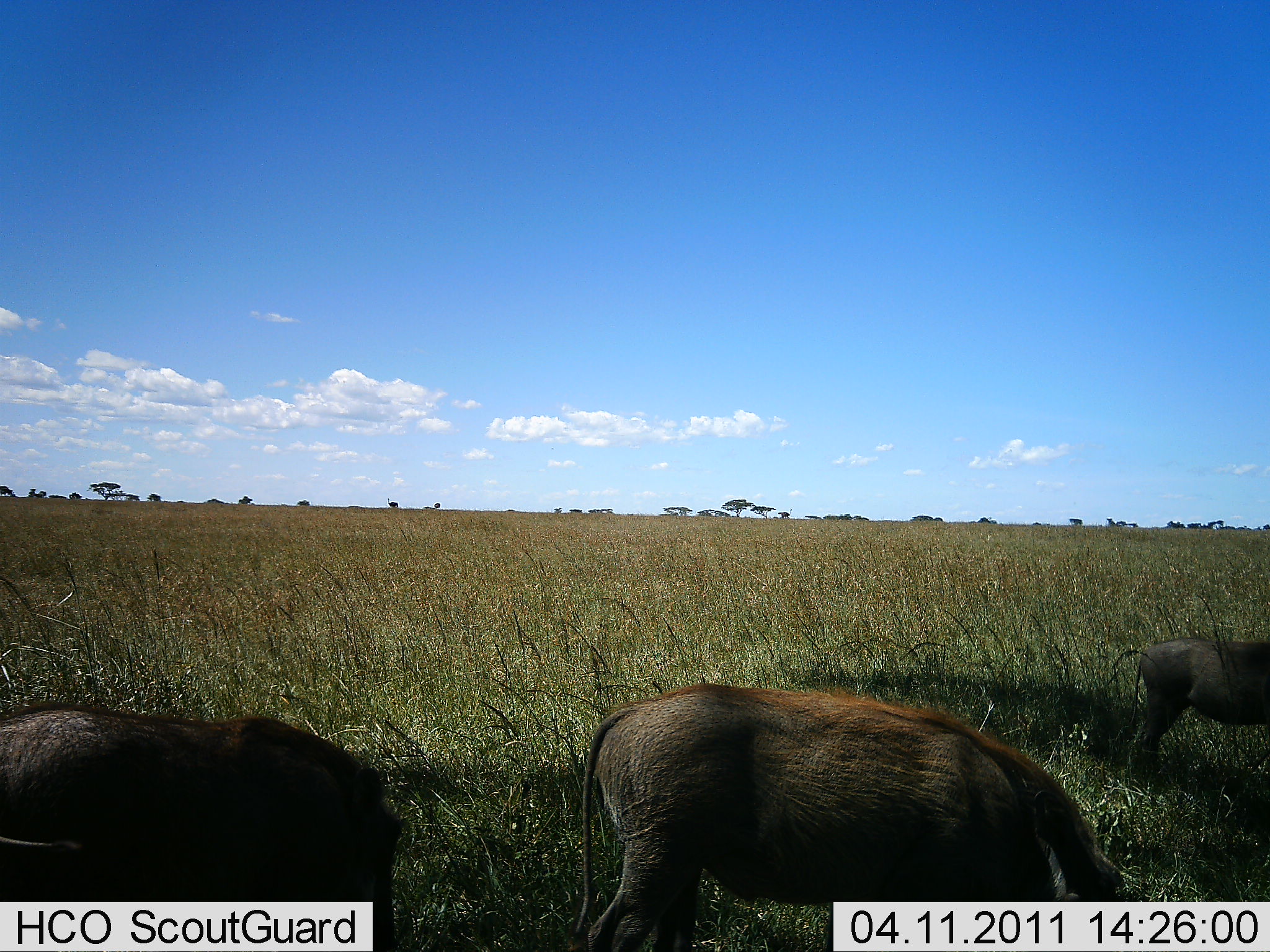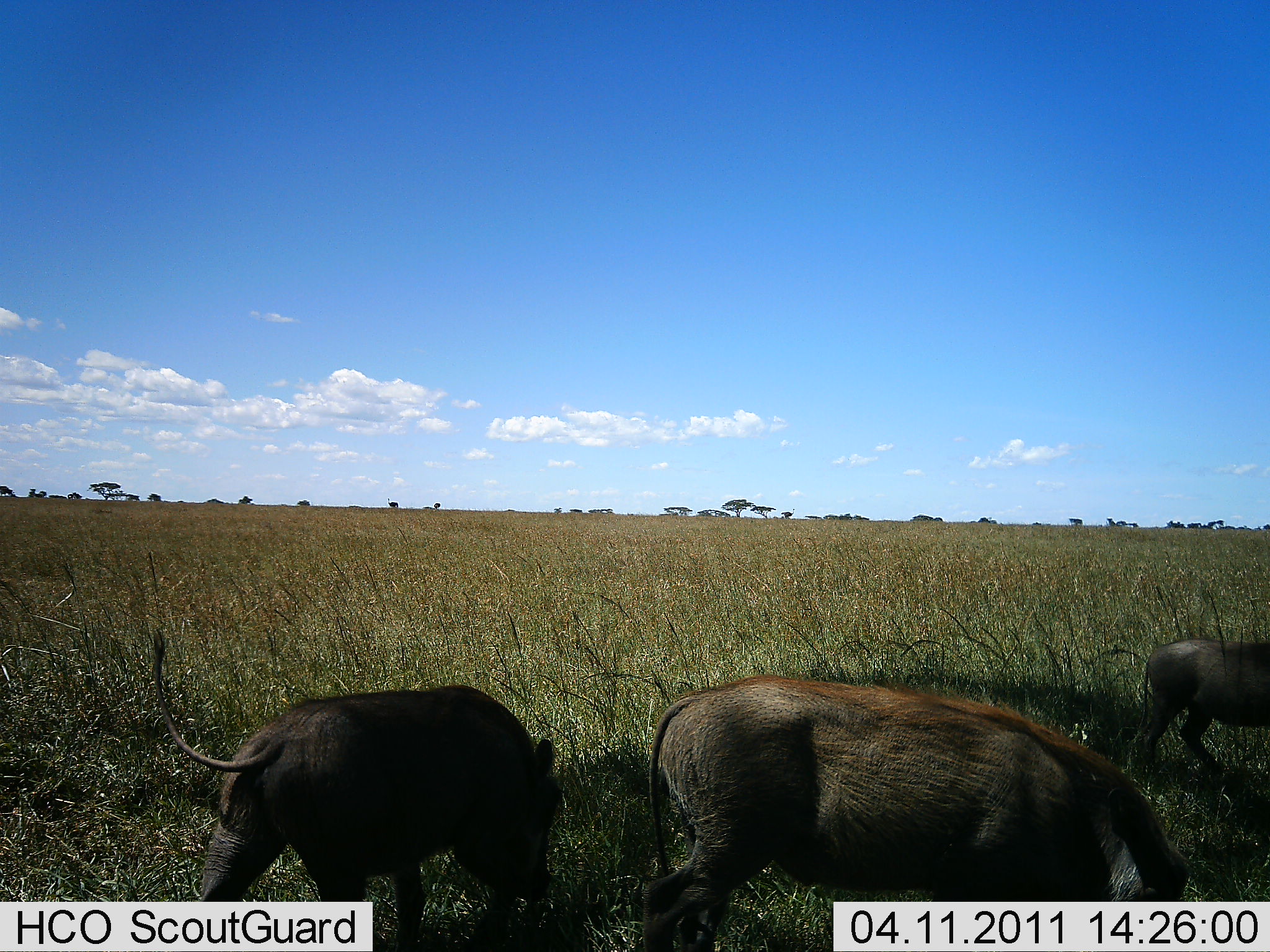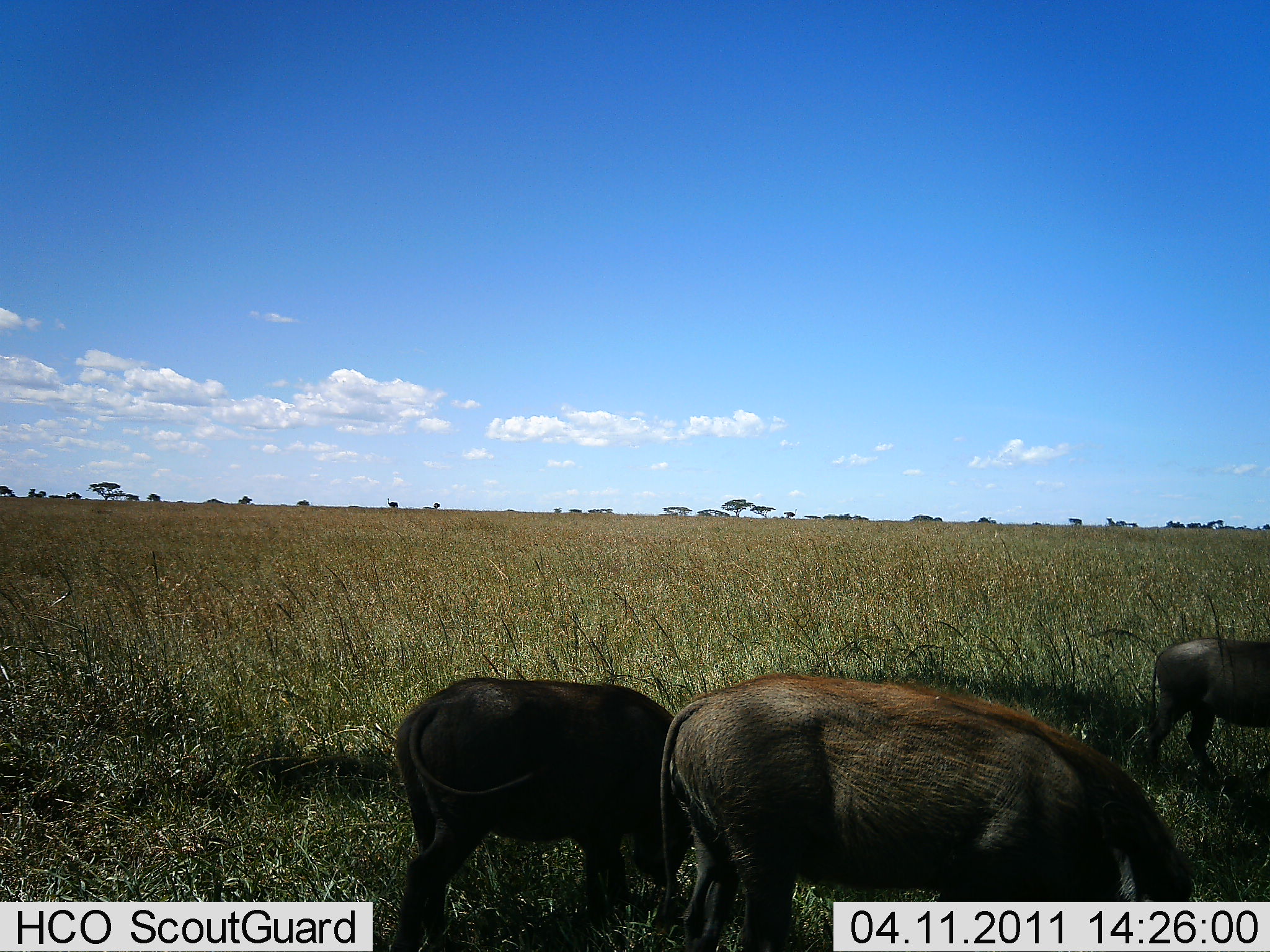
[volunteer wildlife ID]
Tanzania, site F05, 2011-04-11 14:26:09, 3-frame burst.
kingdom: Animalia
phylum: Chordata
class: Mammalia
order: Artiodactyla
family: Suidae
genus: Phacochoerus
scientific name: Phacochoerus africanus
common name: warthog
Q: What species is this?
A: Warthog (Phacochoerus africanus).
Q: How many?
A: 3.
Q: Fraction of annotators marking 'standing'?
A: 7%.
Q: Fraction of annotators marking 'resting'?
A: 0%.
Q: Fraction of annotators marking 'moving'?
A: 80%.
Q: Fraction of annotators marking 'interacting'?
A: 0%.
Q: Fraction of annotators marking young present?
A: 0%.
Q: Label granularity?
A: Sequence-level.